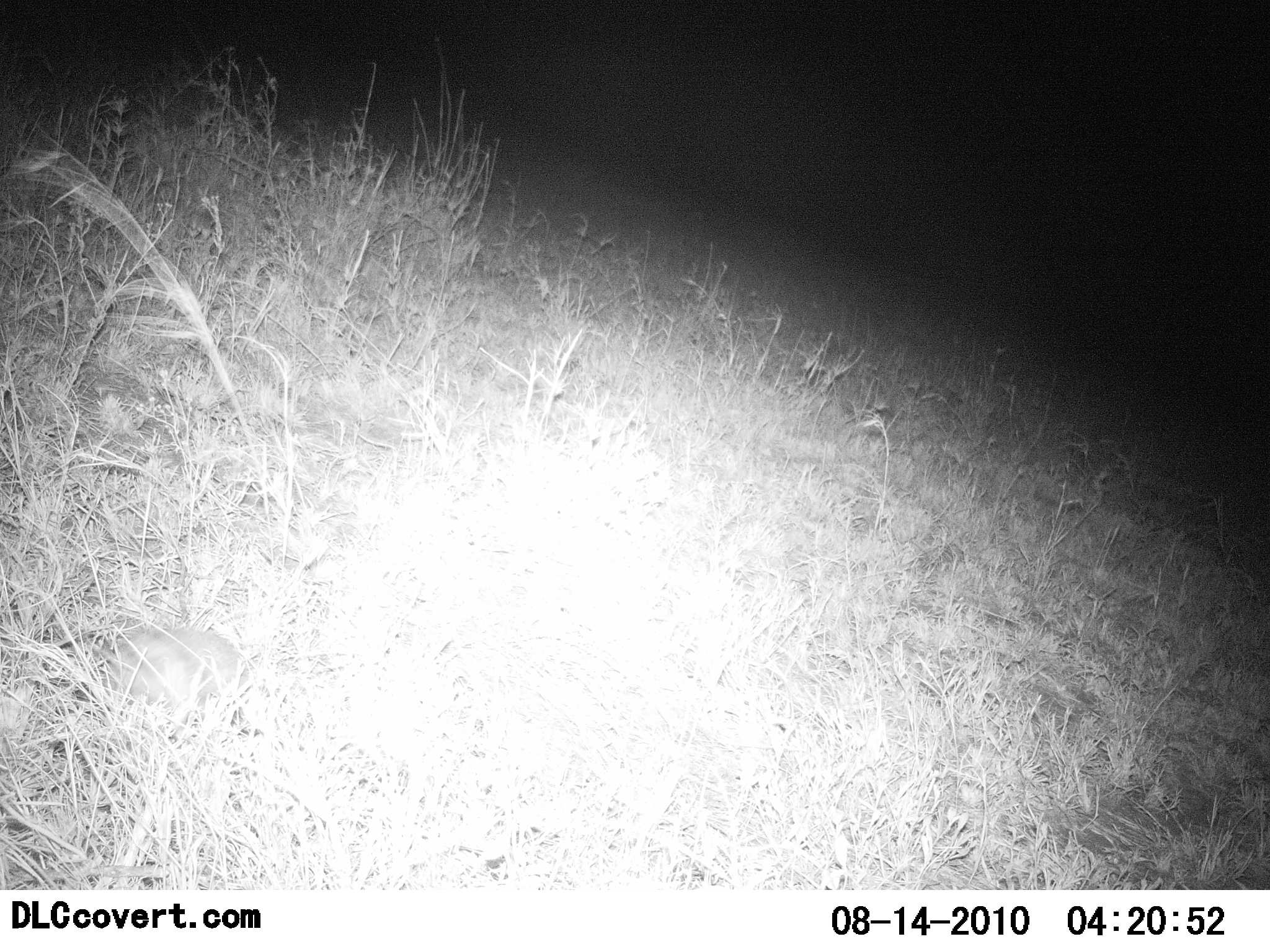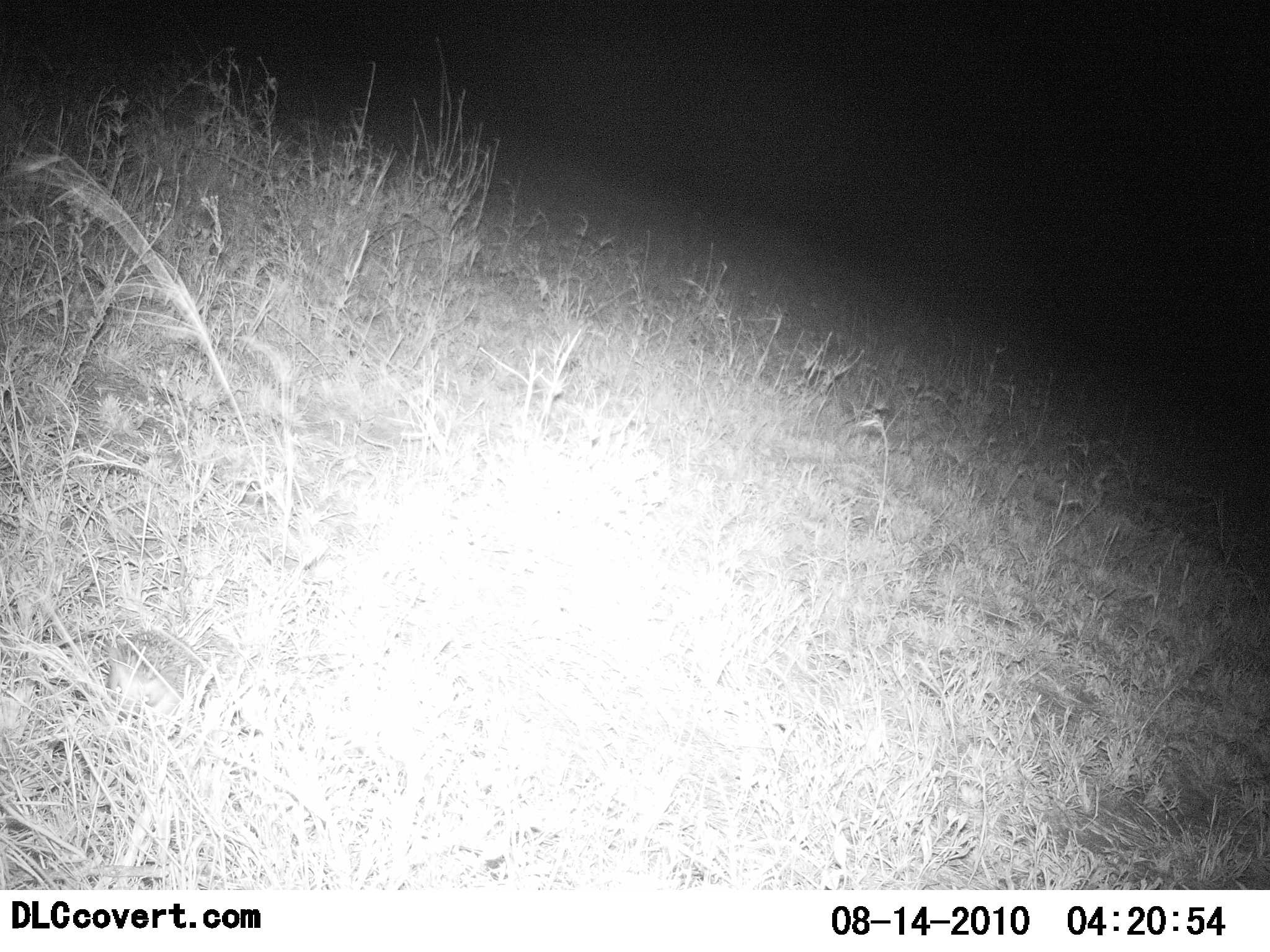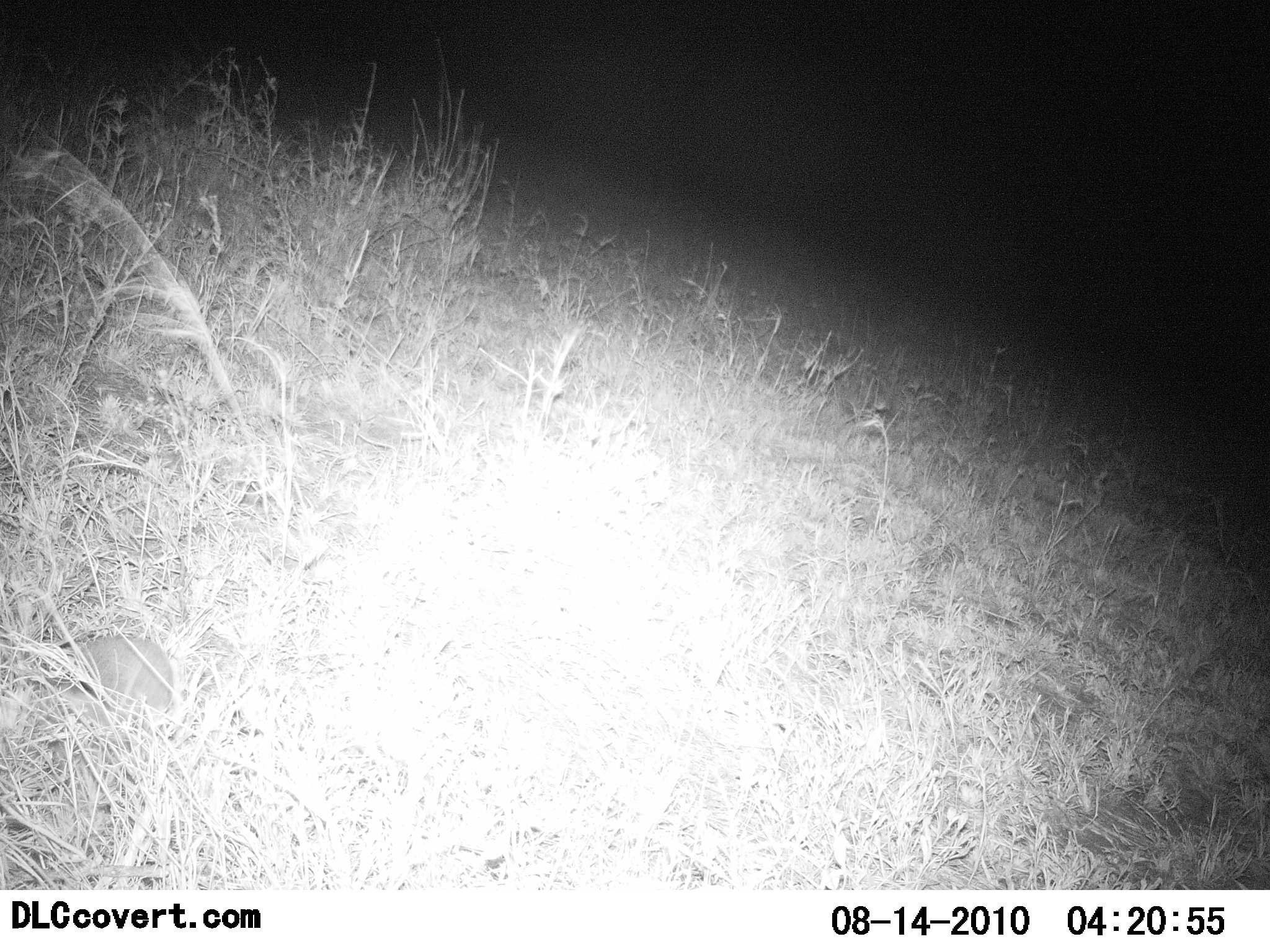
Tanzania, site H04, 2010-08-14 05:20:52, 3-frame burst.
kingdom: Animalia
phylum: Chordata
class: Mammalia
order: Rodentia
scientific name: Rodentia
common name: rodents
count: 1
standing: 7%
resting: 0%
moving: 87%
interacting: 0%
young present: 0%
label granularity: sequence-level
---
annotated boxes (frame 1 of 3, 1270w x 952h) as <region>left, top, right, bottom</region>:
animal: <region>90, 626, 260, 738</region>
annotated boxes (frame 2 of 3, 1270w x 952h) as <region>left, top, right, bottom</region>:
animal: <region>103, 628, 242, 732</region>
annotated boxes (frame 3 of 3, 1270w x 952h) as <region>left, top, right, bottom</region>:
animal: <region>48, 637, 178, 730</region>